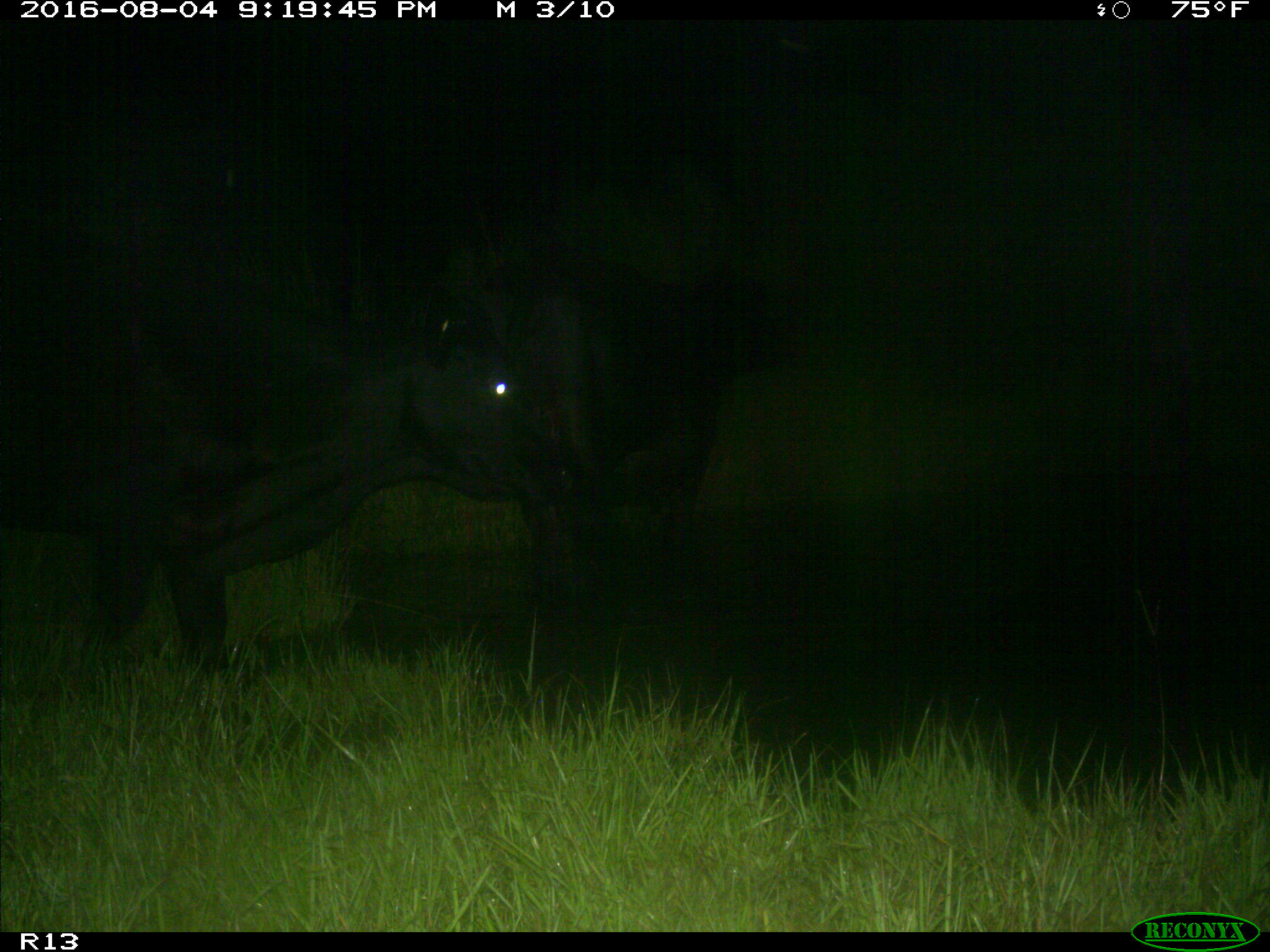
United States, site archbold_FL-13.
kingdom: Animalia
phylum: Chordata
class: Mammalia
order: Artiodactyla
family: Bovidae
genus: Bos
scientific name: Bos taurus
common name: domestic cow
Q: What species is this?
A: Bos taurus (domestic cow).